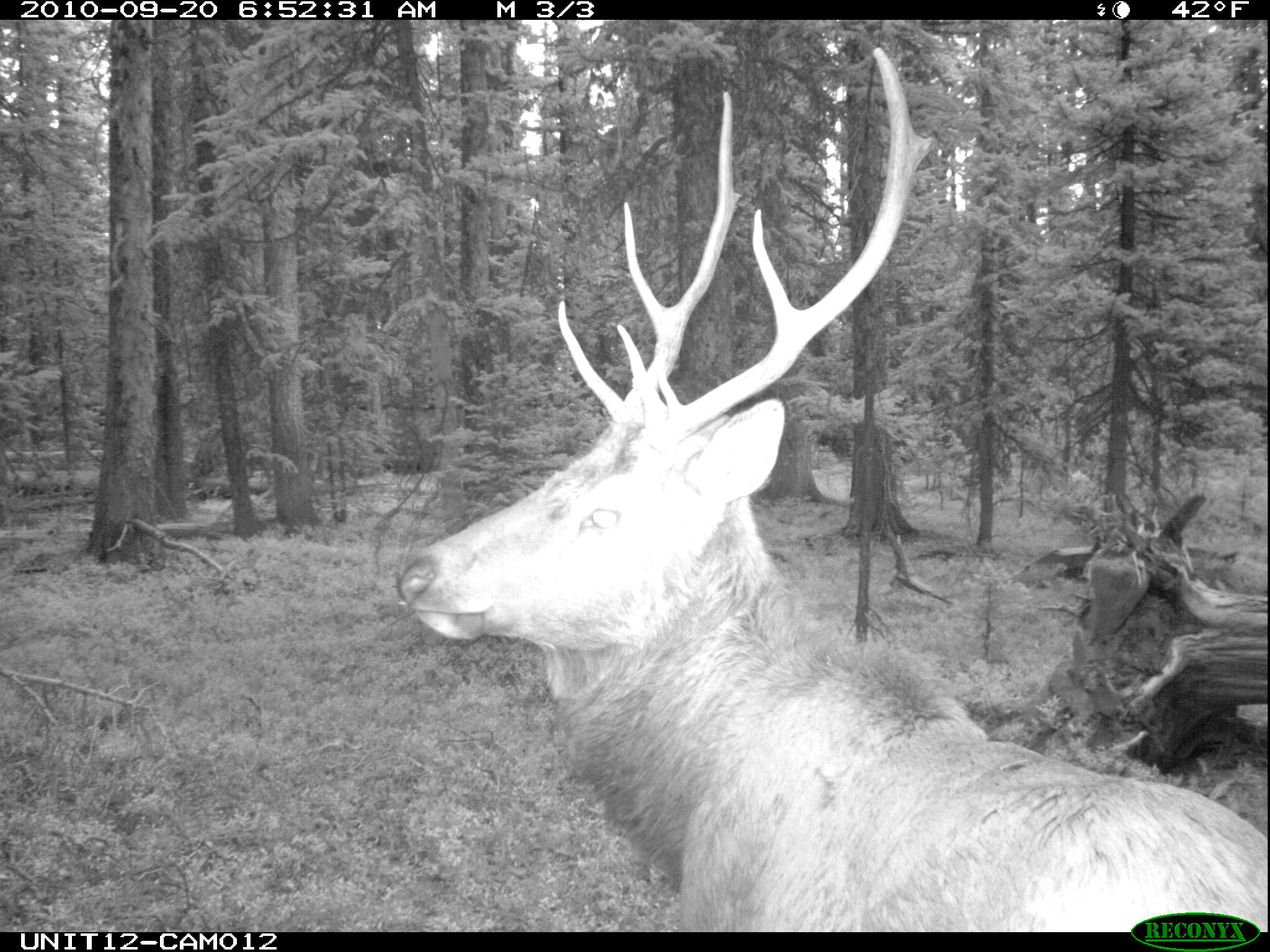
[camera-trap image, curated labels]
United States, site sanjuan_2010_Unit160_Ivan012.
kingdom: Animalia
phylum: Chordata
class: Mammalia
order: Artiodactyla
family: Cervidae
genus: Cervus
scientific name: Cervus elaphus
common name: red deer